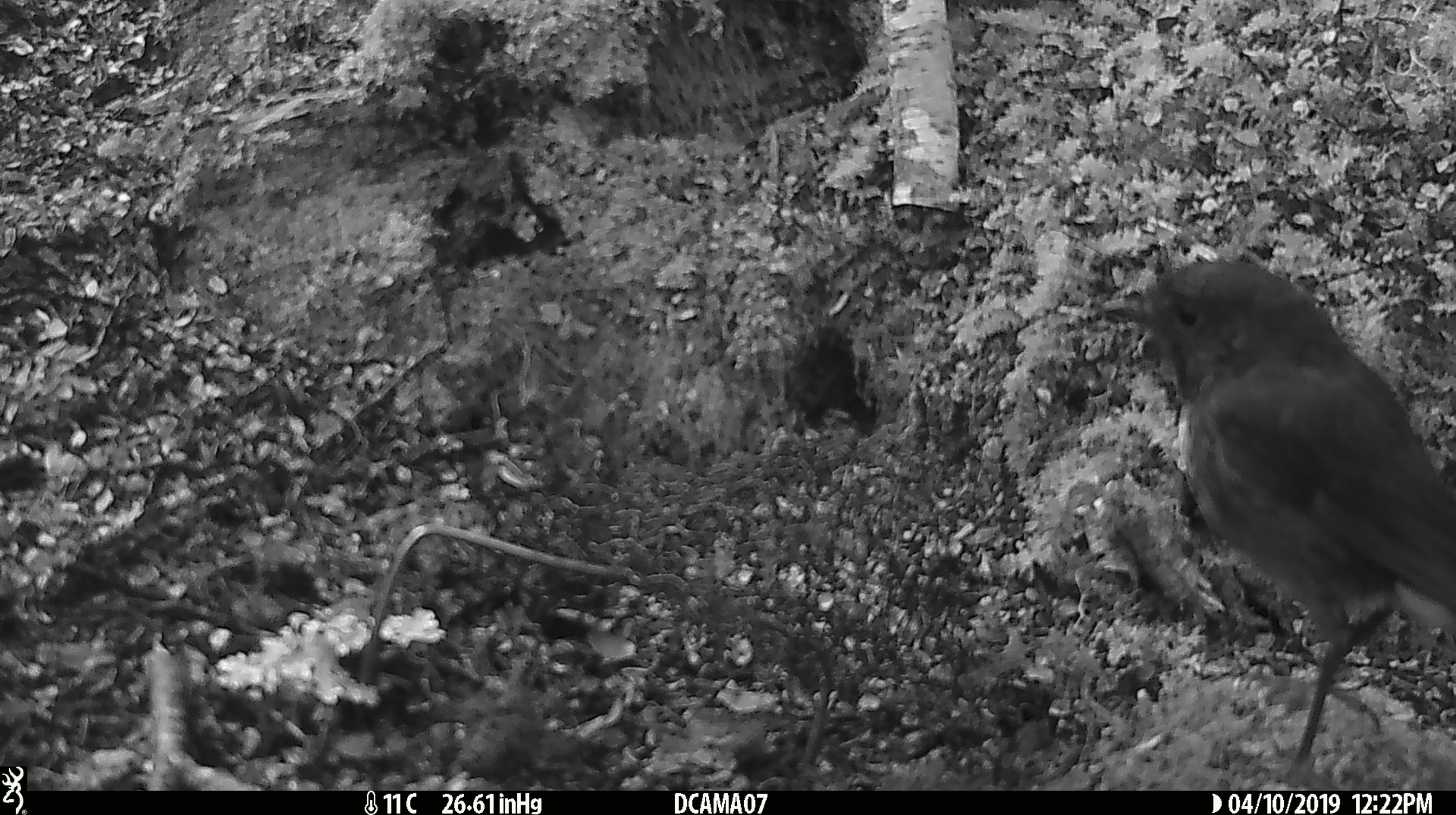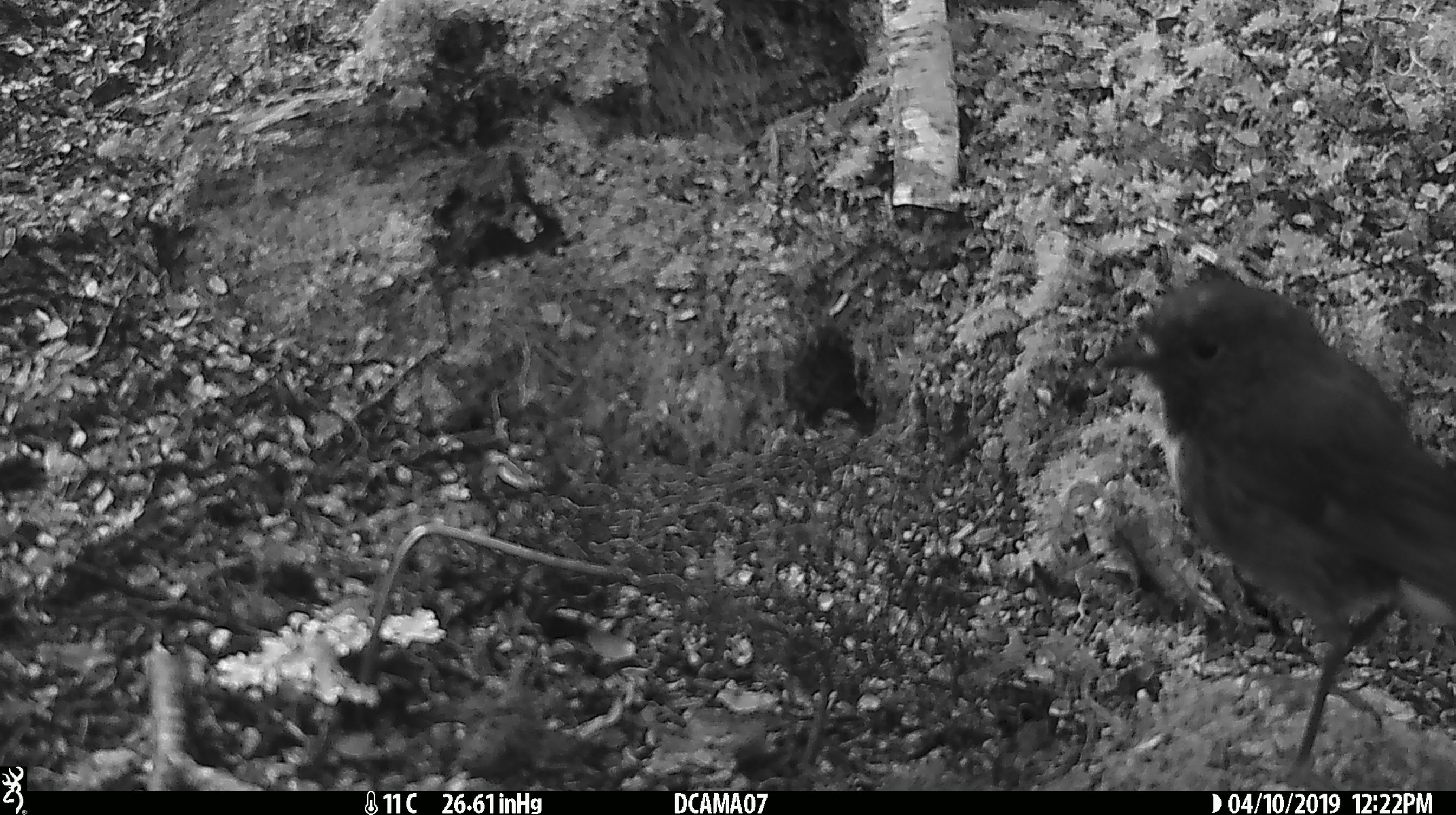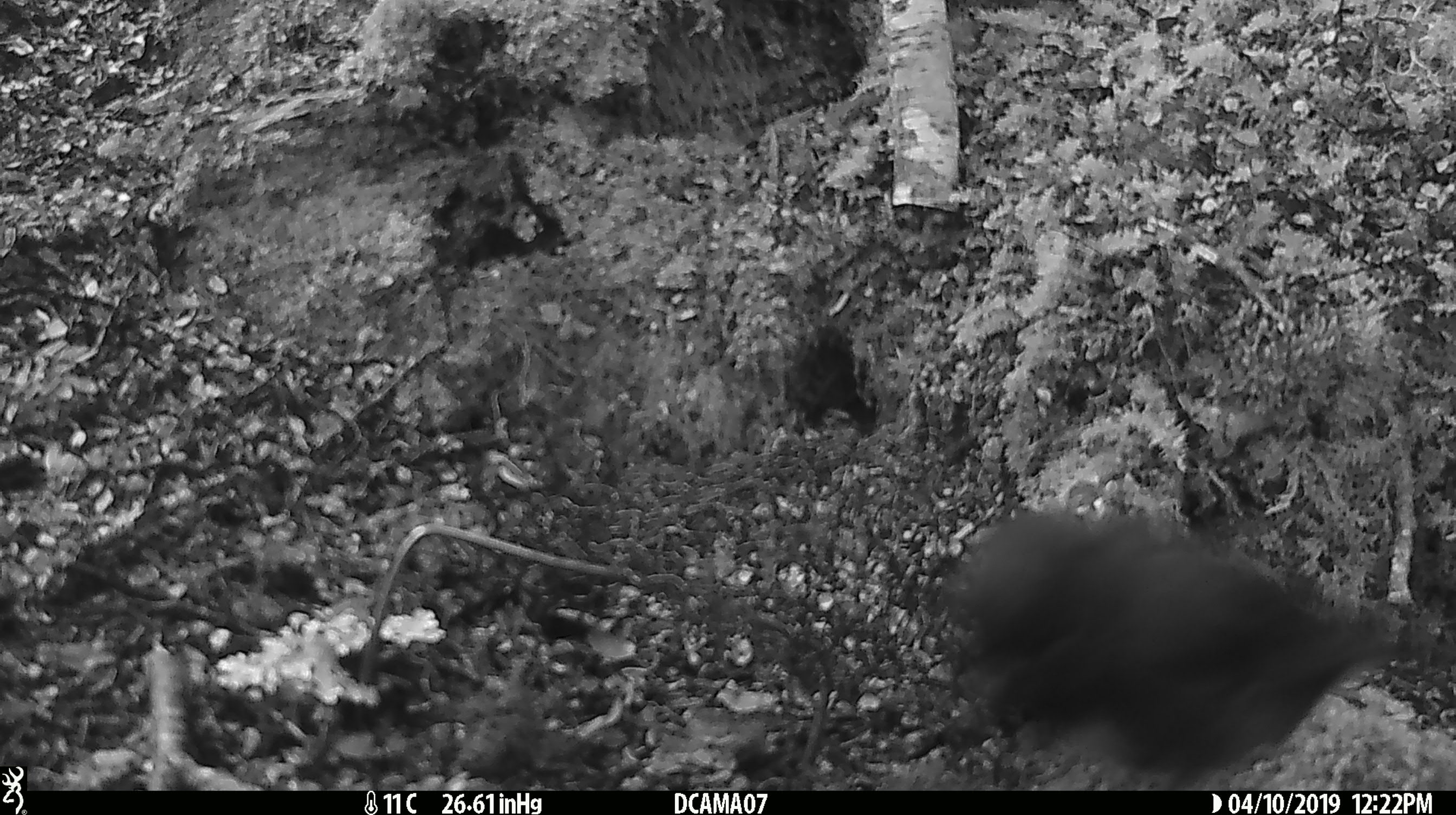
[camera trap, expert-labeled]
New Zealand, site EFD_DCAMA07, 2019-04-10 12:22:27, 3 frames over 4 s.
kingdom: Animalia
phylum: Chordata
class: Aves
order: Passeriformes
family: Petroicidae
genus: Petroica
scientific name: Petroica australis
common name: new zealand robin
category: robin